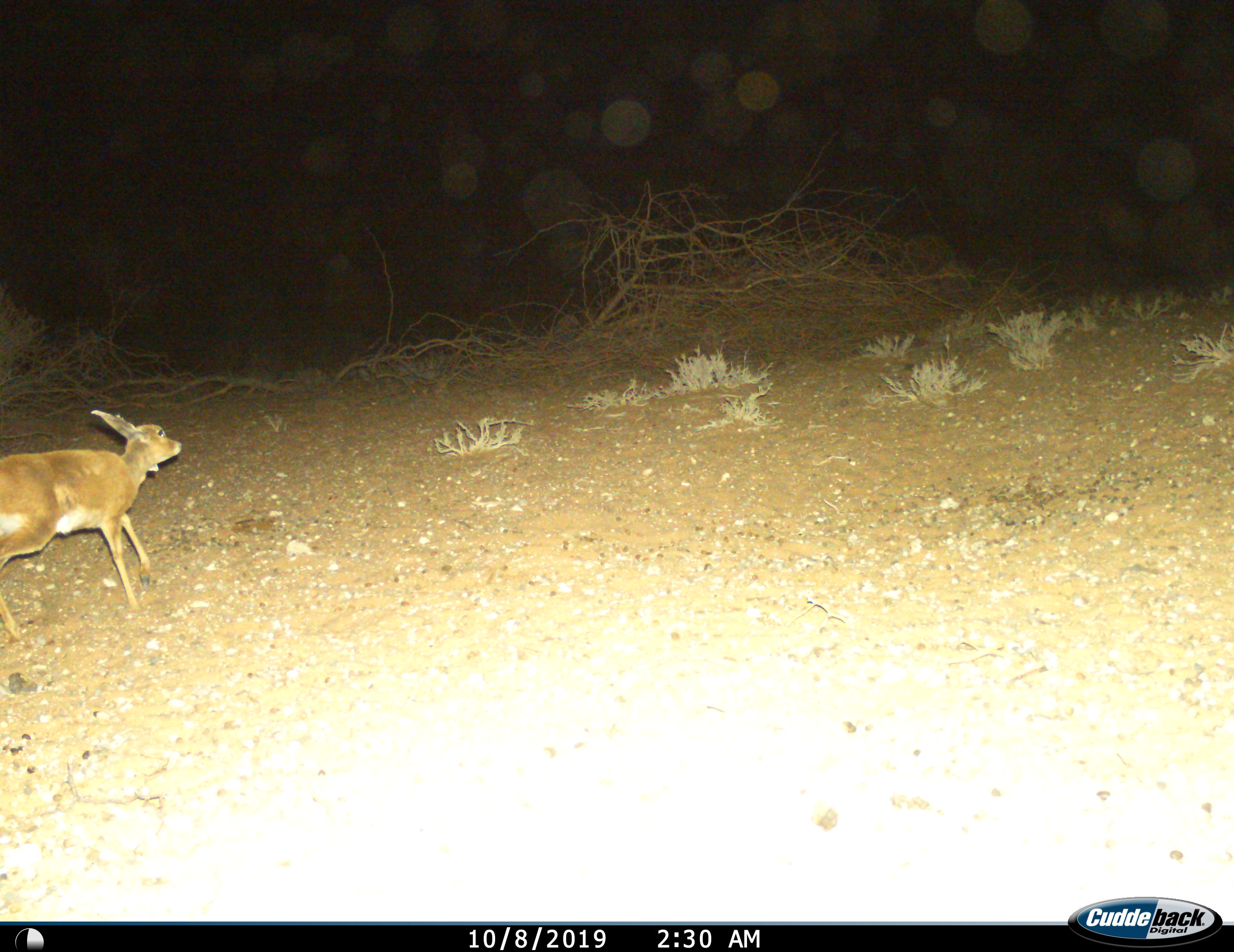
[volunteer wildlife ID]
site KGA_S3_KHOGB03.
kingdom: Animalia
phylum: Chordata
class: Mammalia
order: Artiodactyla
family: Bovidae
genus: Raphicerus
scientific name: Raphicerus campestris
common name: steenbok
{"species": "steenbok (Raphicerus campestris)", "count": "1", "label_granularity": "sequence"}